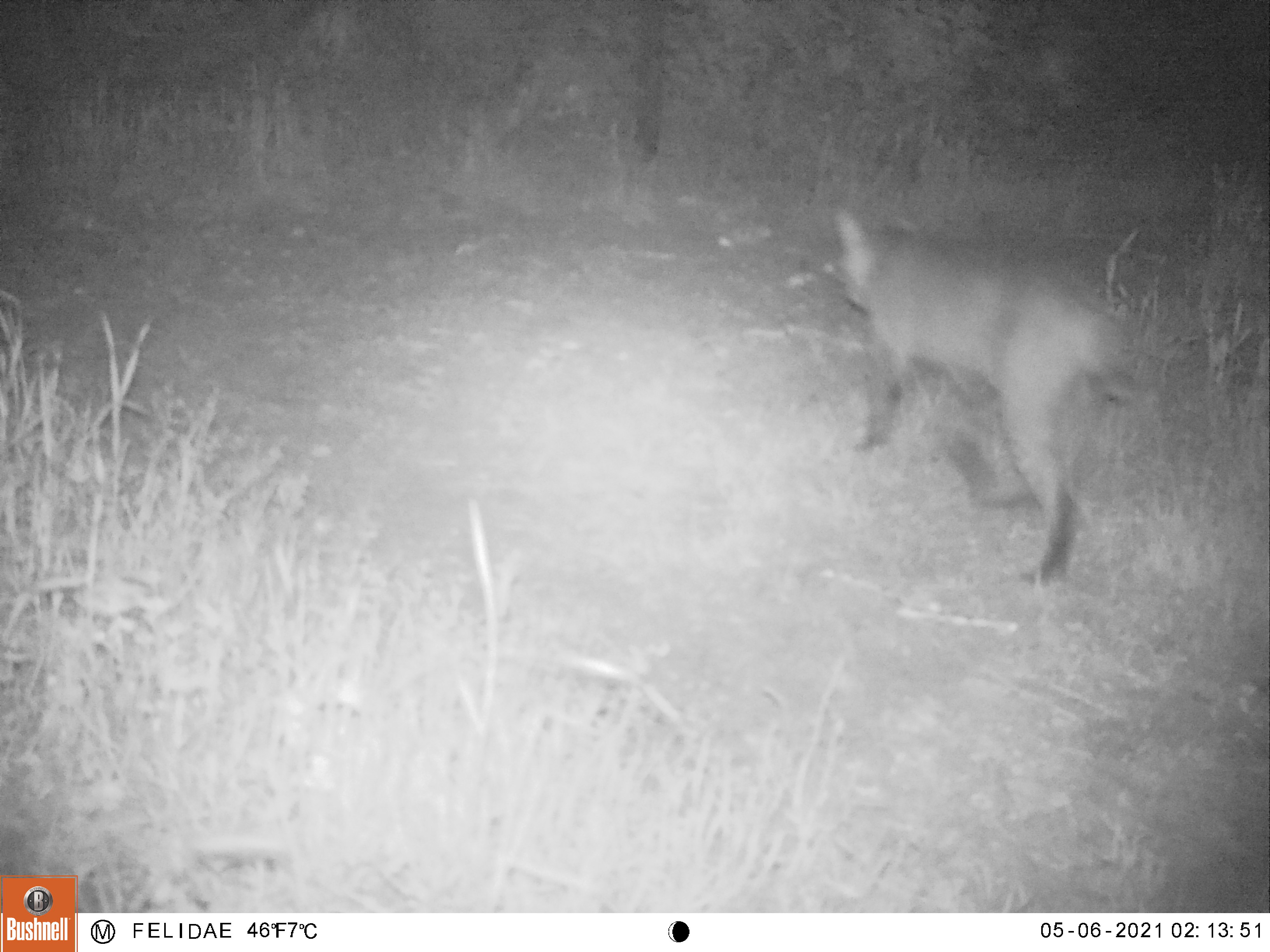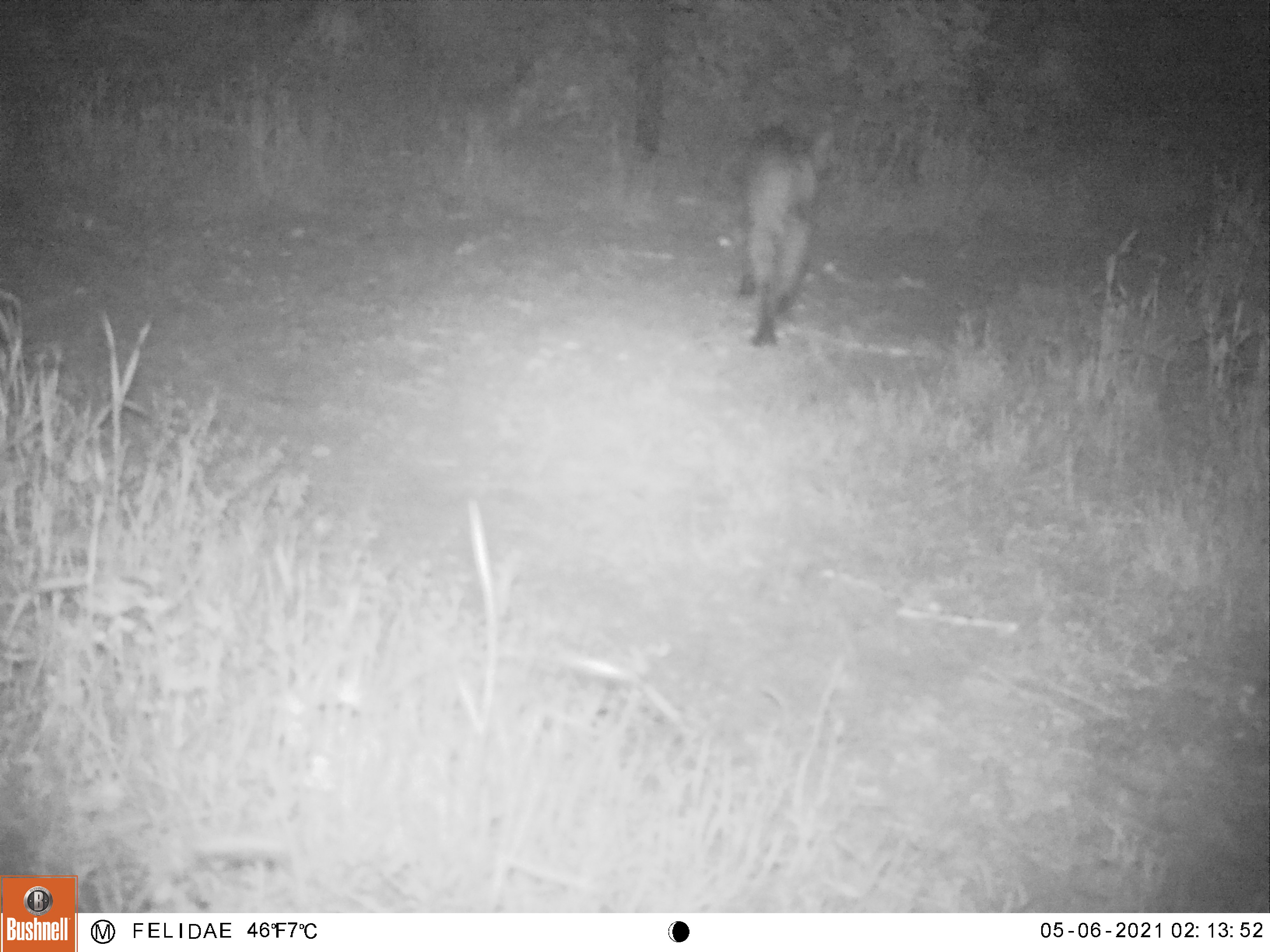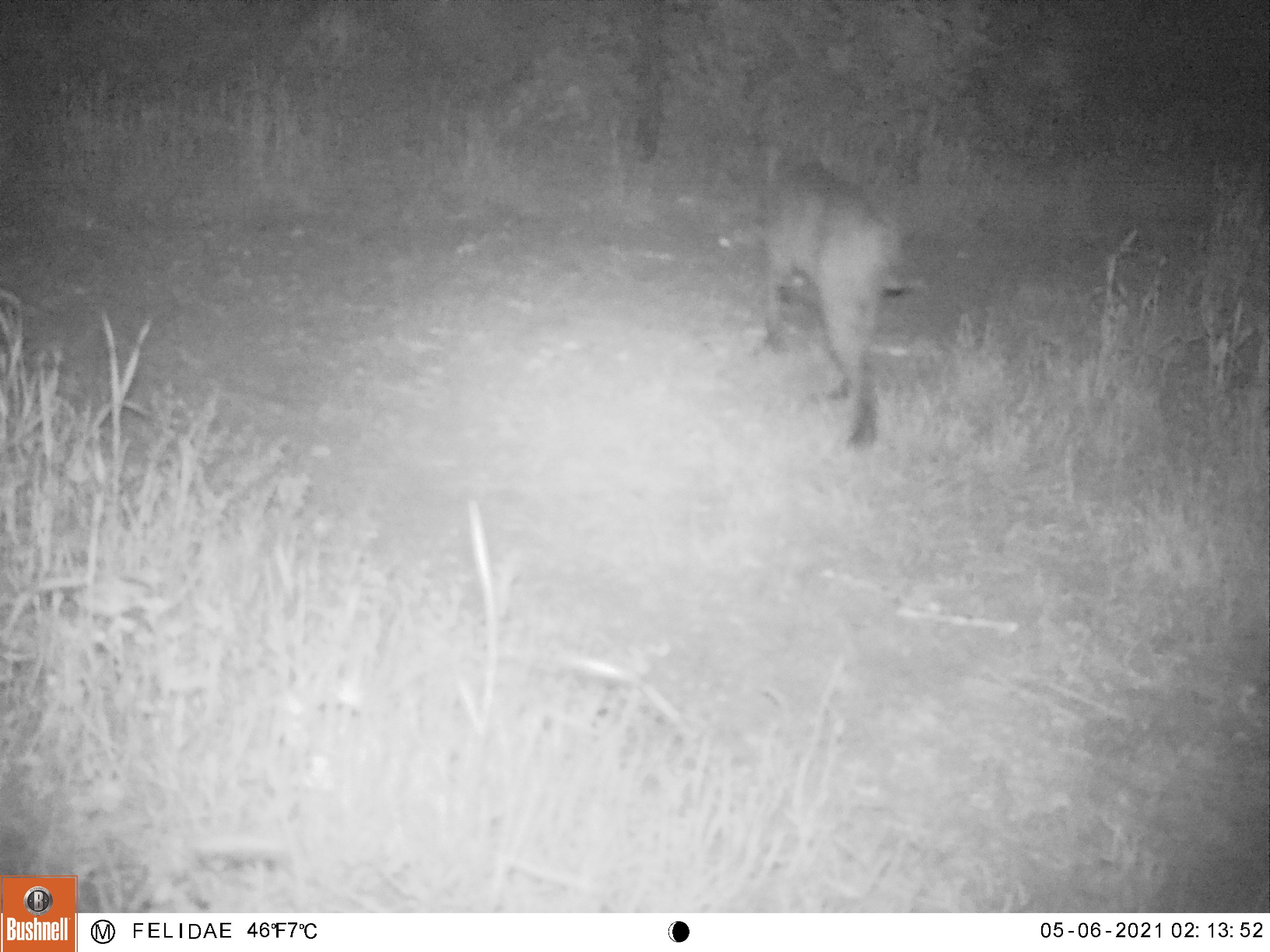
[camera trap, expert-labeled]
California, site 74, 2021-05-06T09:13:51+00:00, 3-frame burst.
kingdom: Animalia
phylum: Chordata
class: Mammalia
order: Carnivora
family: Felidae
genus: Lynx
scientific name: Lynx rufus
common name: bobcat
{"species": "bobcat (Lynx rufus)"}